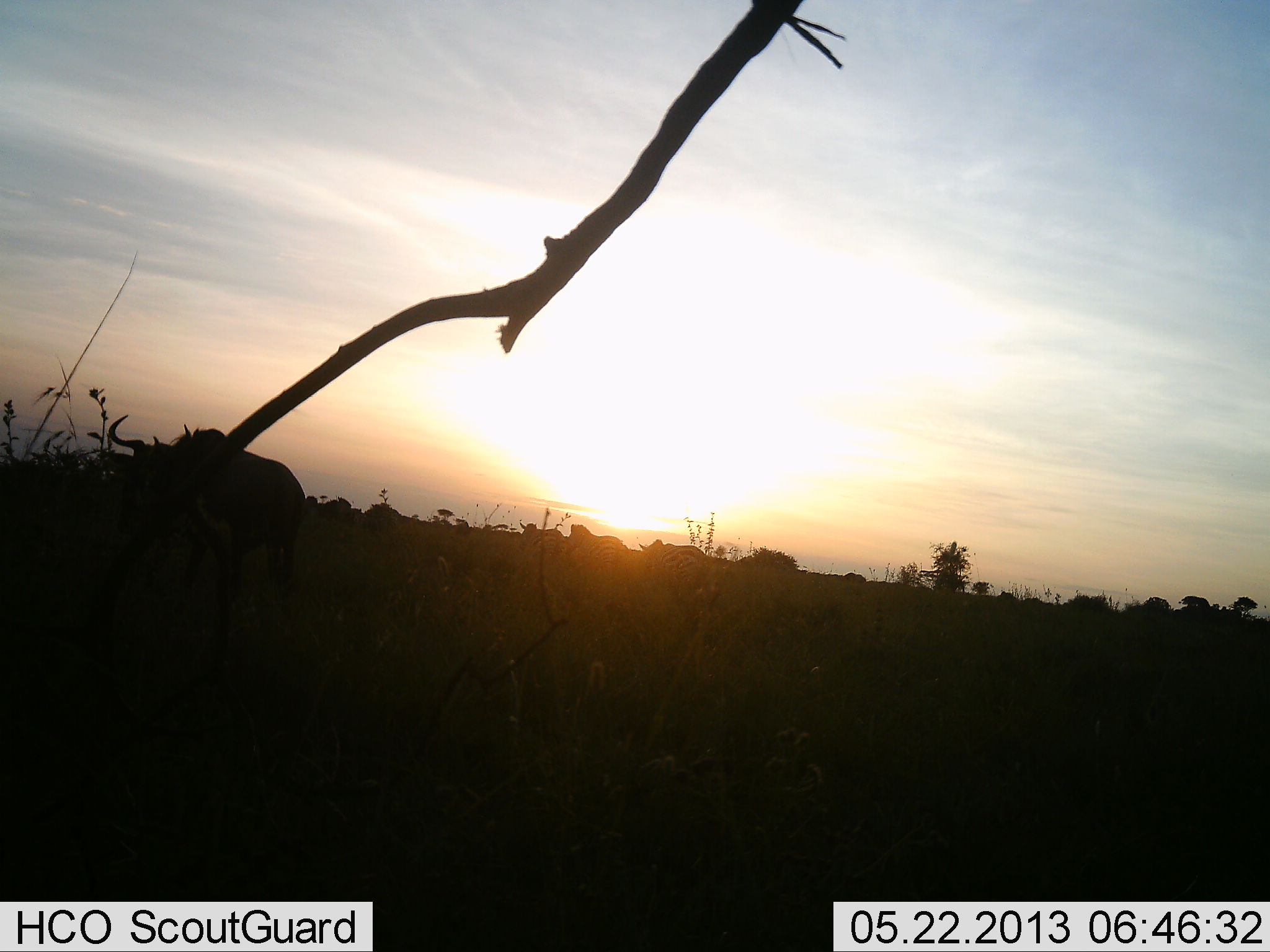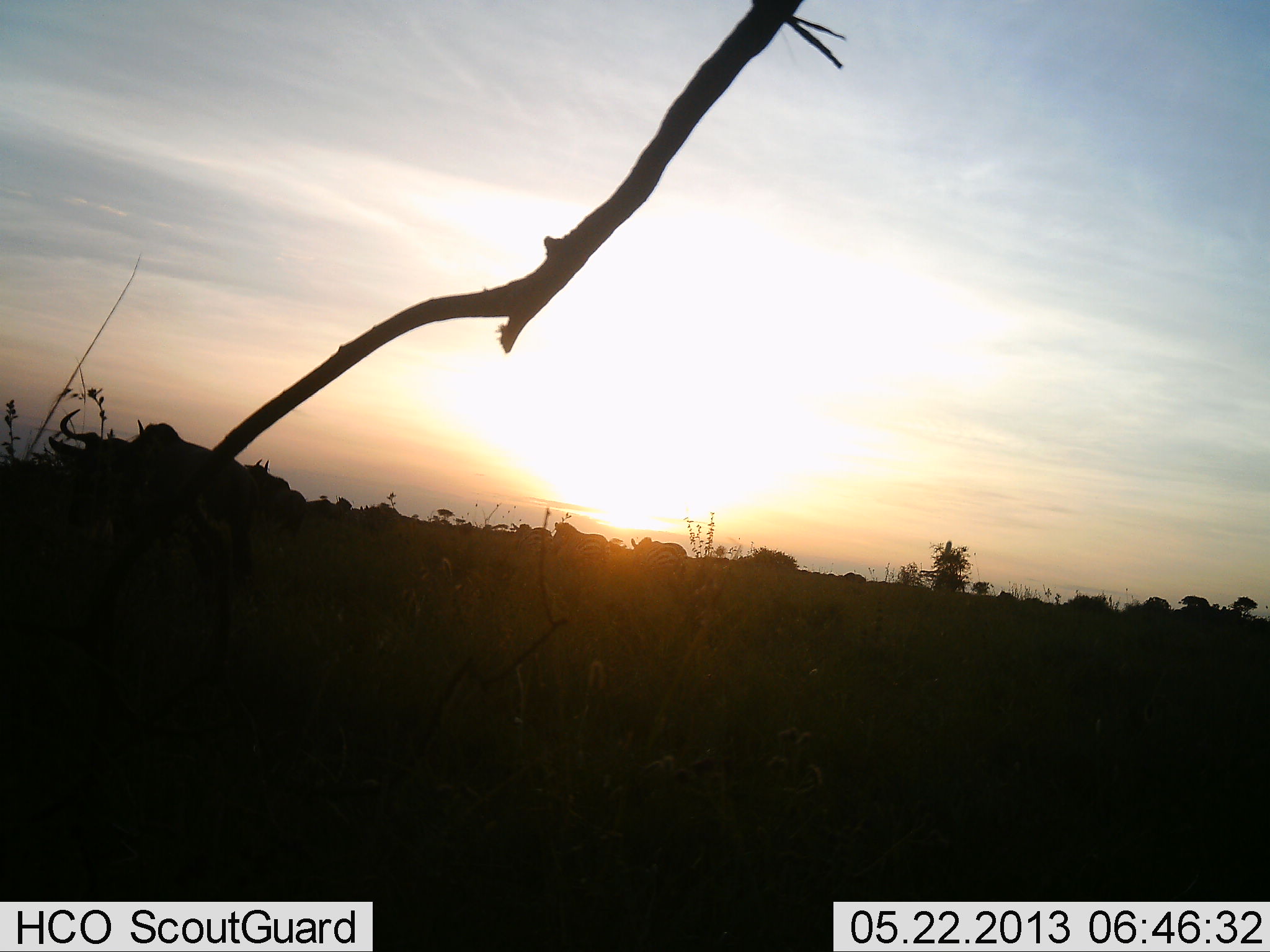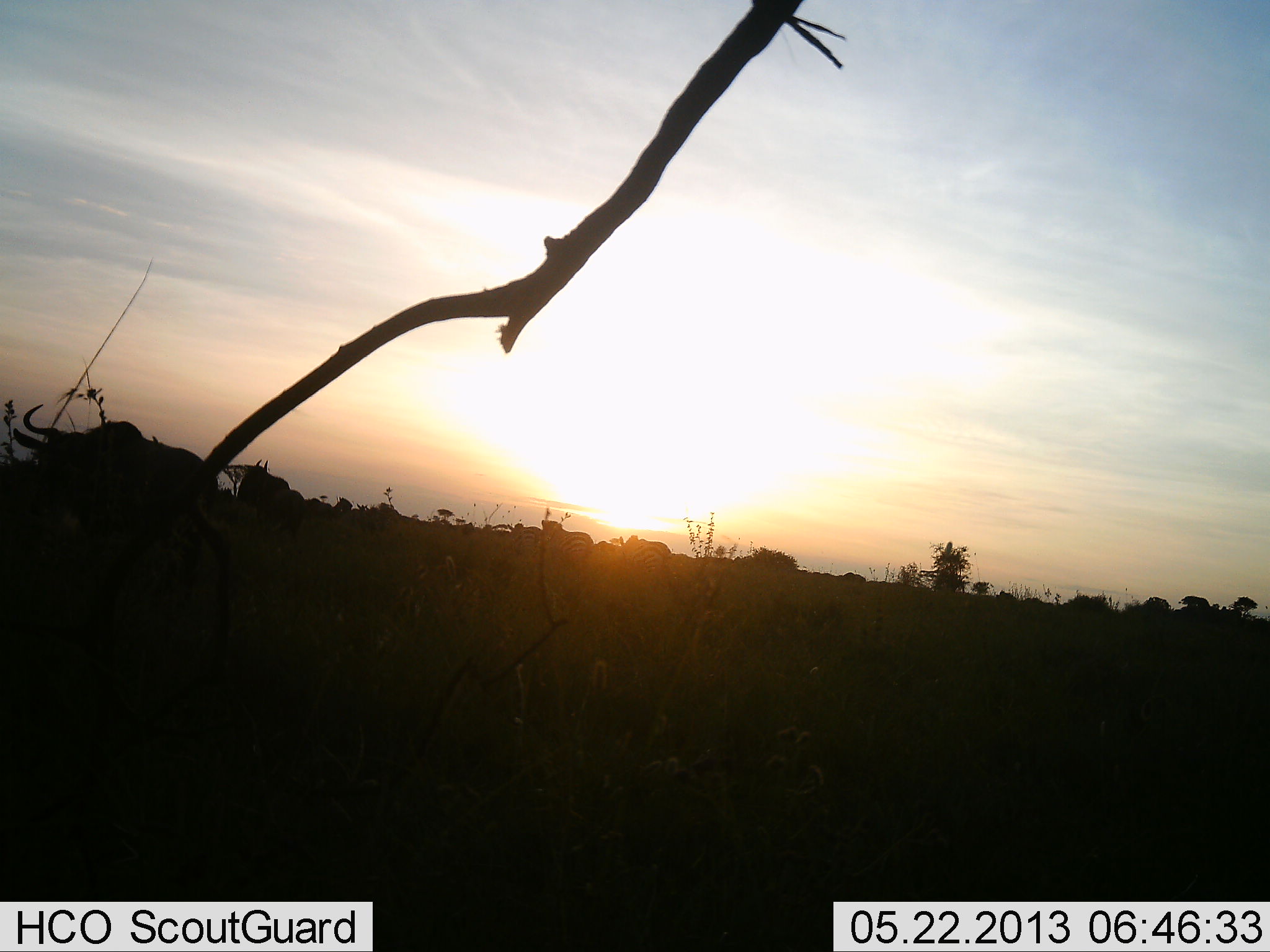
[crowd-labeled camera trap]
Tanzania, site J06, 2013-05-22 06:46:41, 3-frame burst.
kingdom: Animalia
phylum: Chordata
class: Mammalia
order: Artiodactyla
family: Bovidae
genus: Connochaetes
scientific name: Connochaetes taurinus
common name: blue wildebeest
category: wildebeest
Wildebeest (blue wildebeest) (Connochaetes taurinus), count 7. Behavior (volunteer vote fractions): standing 9%, resting 4%, moving 96%, interacting 0%. Young present (vote fraction): 0%. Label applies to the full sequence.